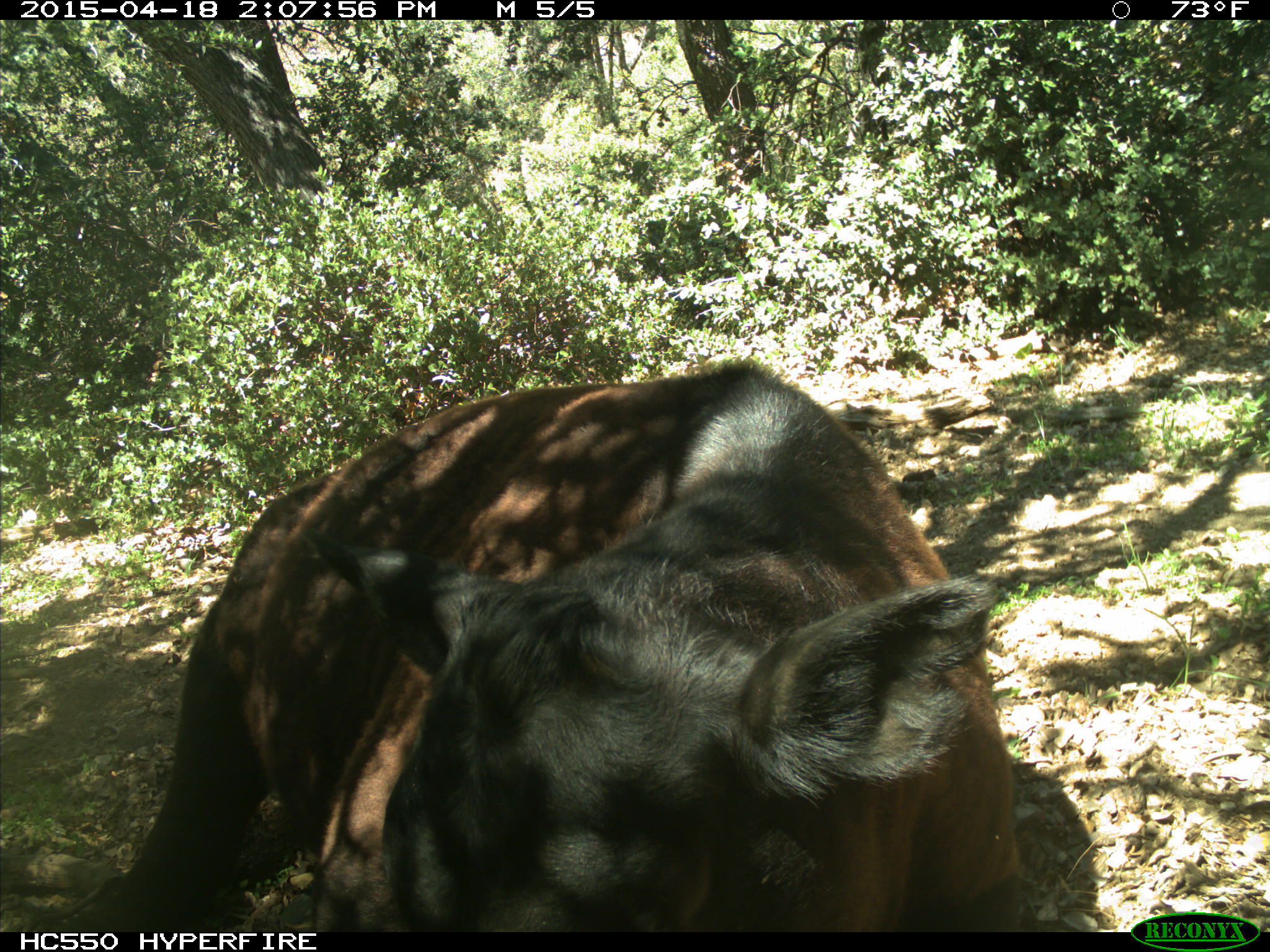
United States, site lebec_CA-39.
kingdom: Animalia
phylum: Chordata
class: Mammalia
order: Artiodactyla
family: Bovidae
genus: Bos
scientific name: Bos taurus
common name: domestic cow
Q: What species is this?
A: Bos taurus (domestic cow).